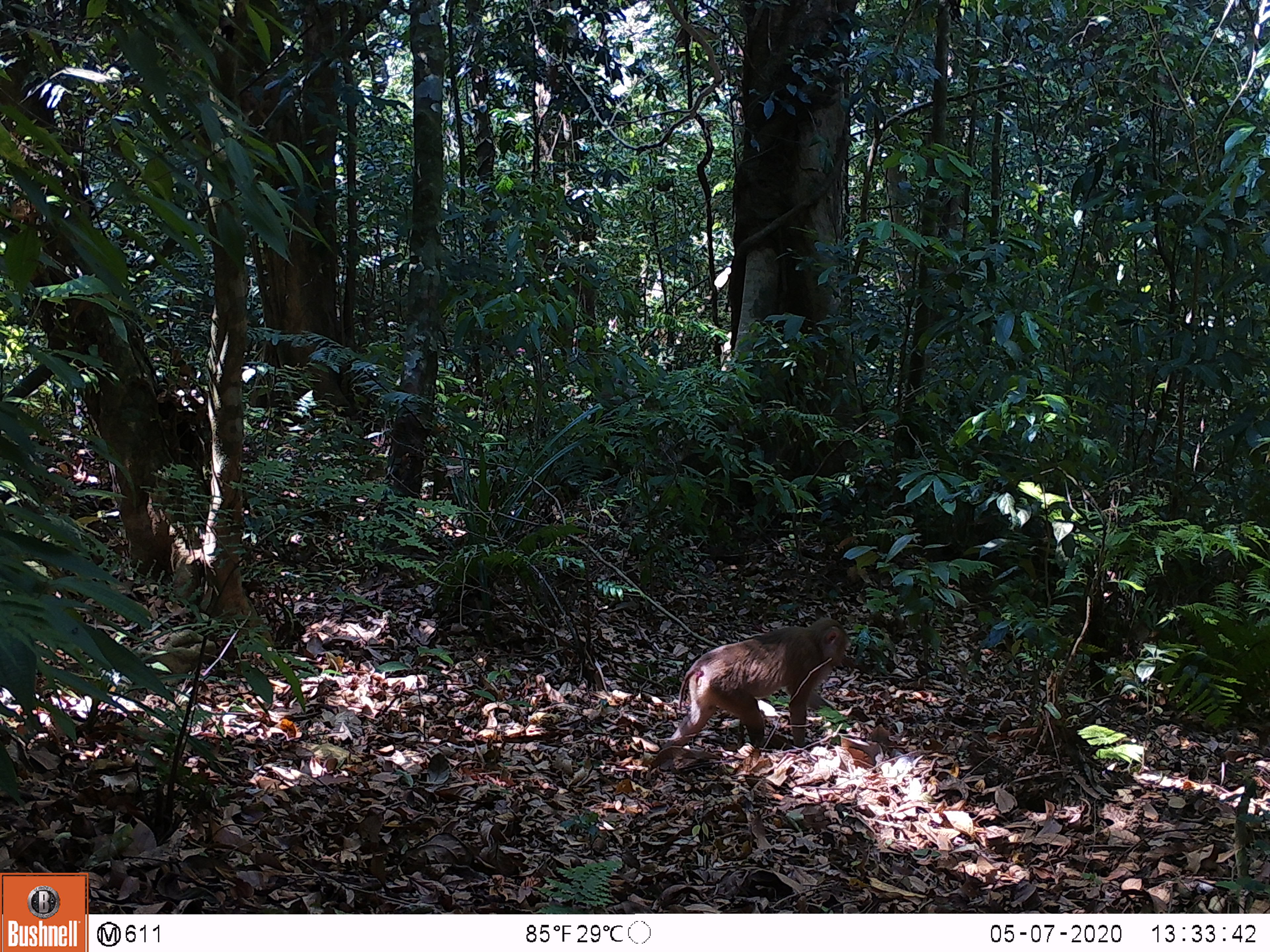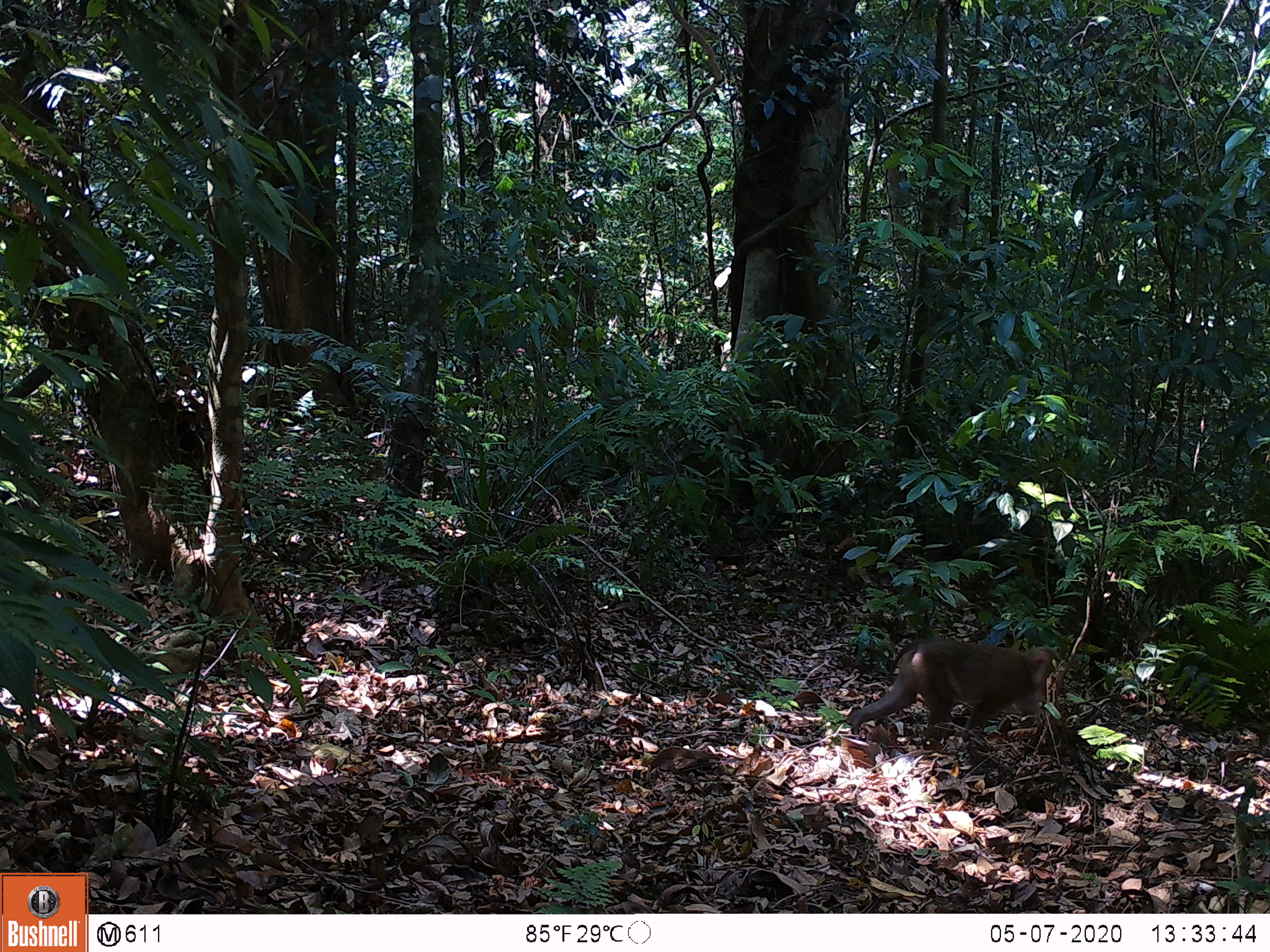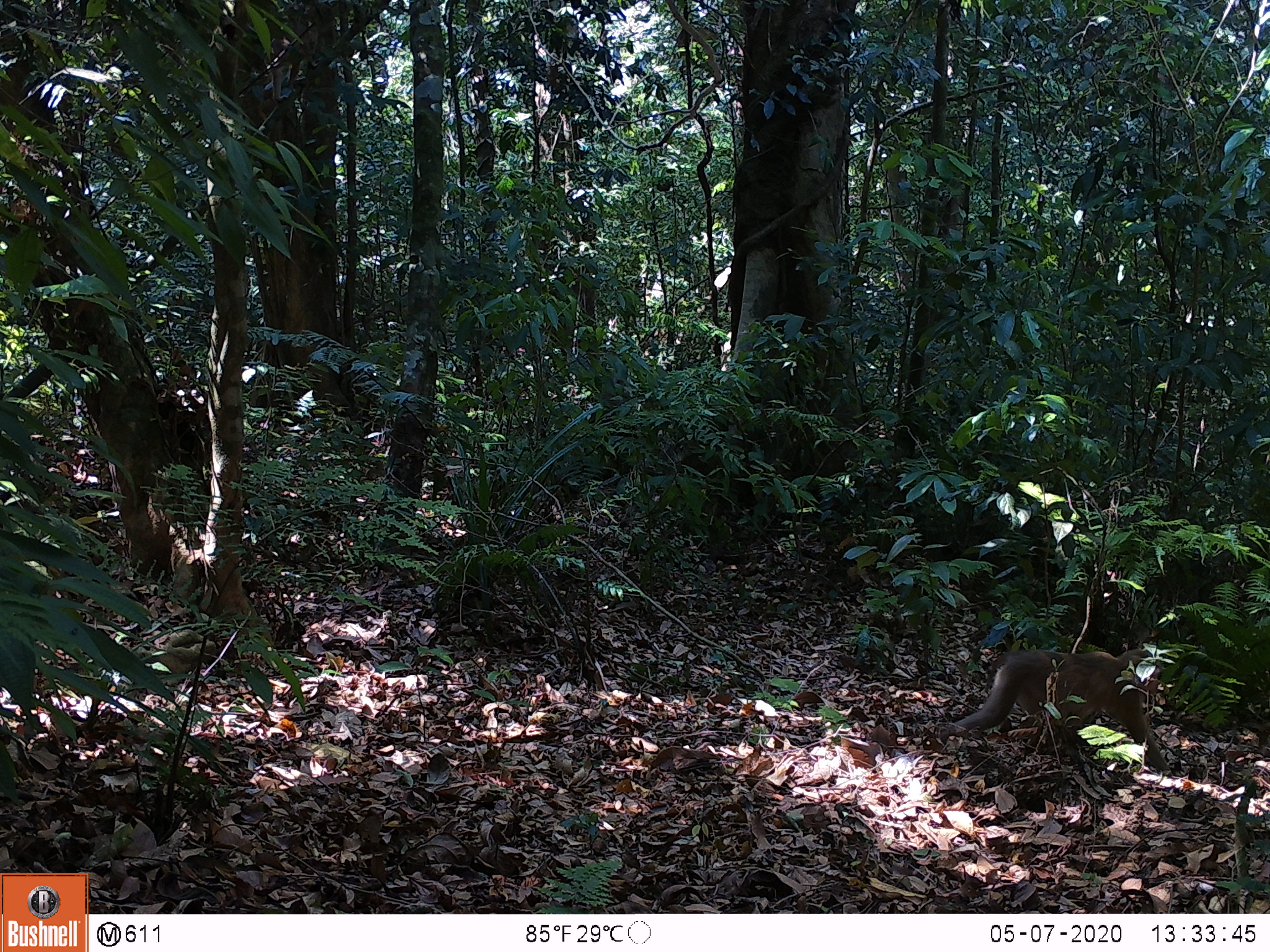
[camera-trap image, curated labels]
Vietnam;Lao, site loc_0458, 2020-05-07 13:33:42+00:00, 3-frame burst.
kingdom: Animalia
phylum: Chordata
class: Mammalia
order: Primates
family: Cercopithecidae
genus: Macaca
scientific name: Macaca nemestrina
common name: pig-tailed macaque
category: pig tailed macaque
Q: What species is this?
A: Pig tailed macaque (pig-tailed macaque) (Macaca nemestrina).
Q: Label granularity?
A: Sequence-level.